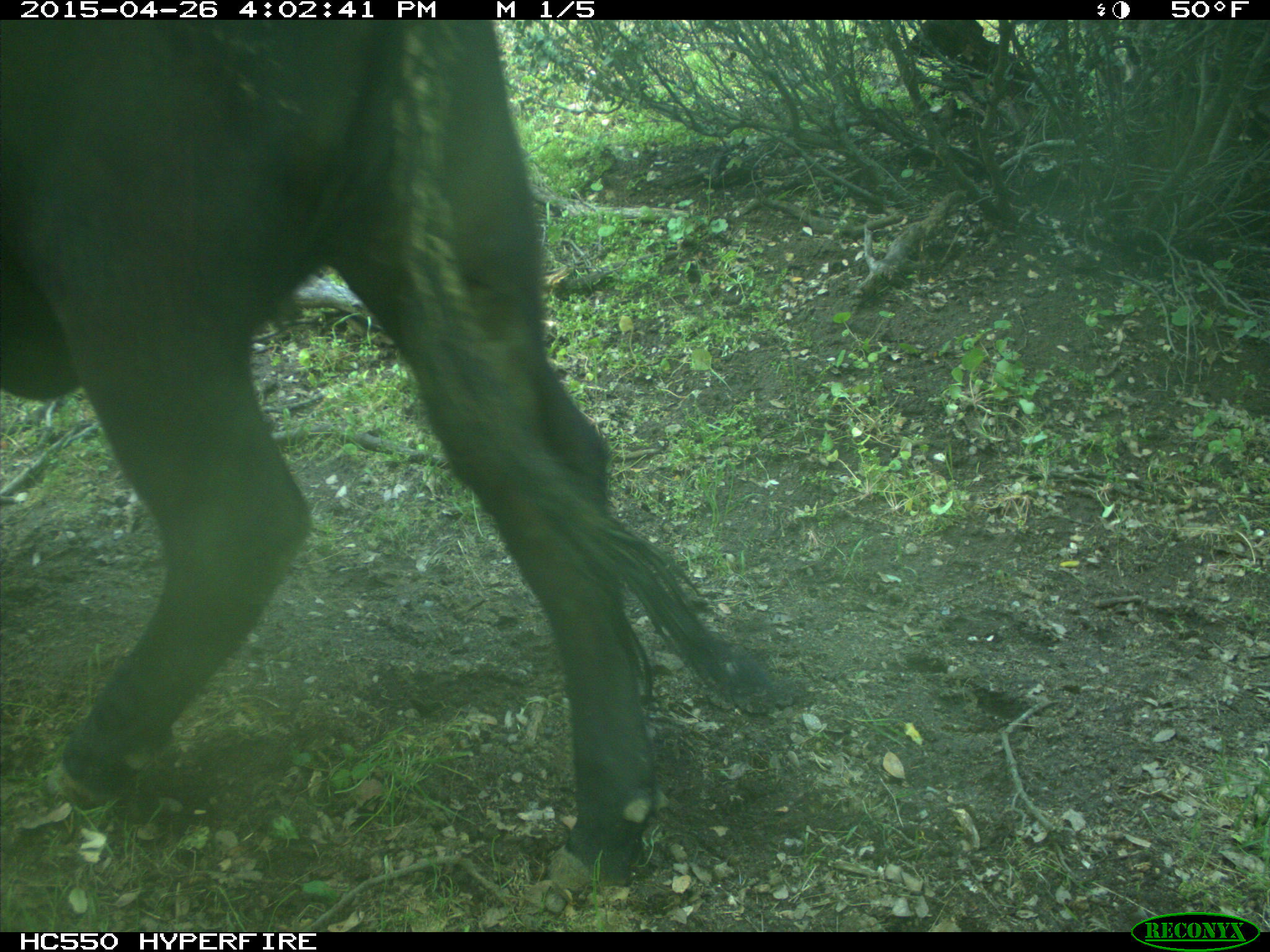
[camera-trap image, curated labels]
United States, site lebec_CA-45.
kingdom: Animalia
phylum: Chordata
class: Mammalia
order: Artiodactyla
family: Bovidae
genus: Bos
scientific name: Bos taurus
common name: domestic cow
Bos taurus (domestic cow).